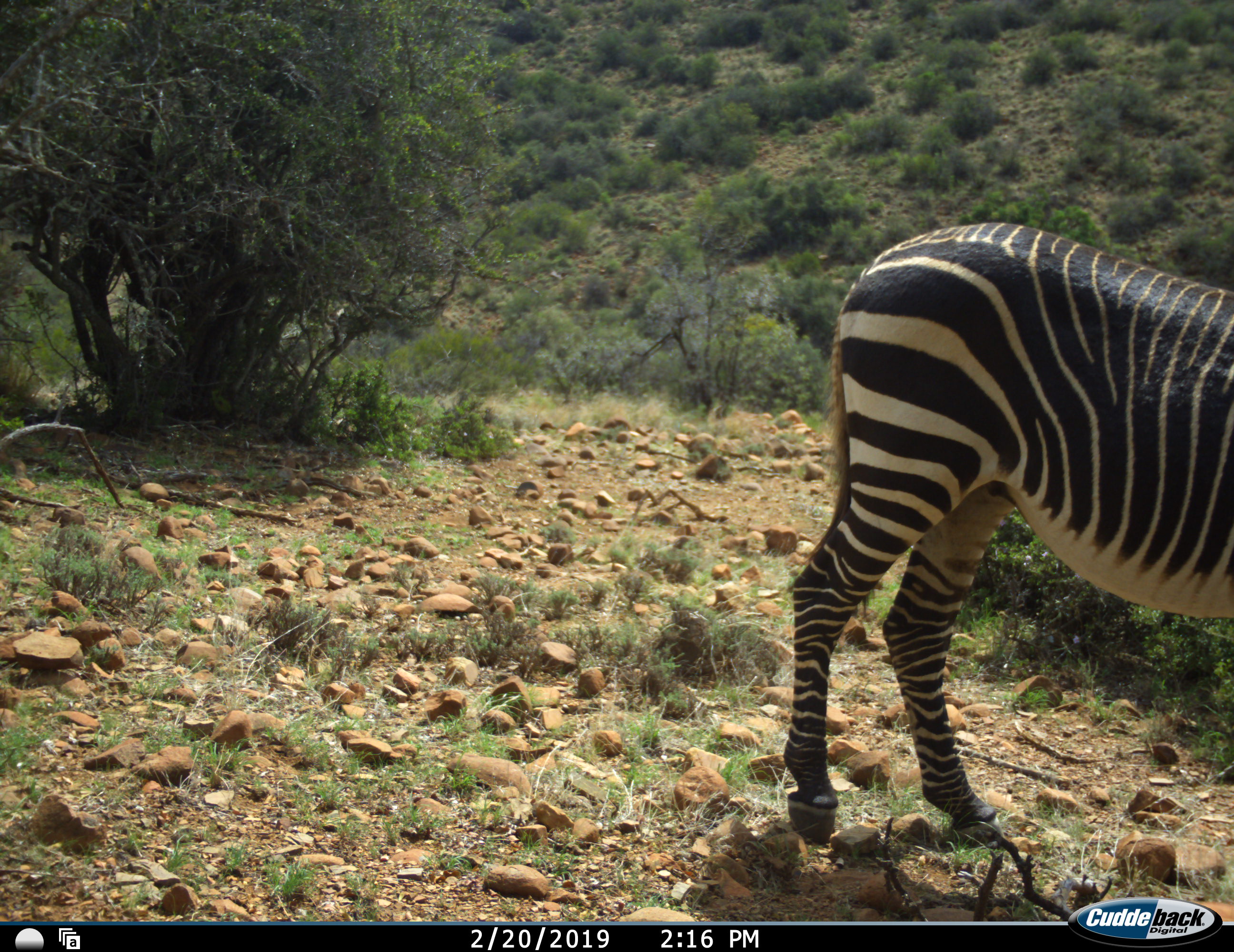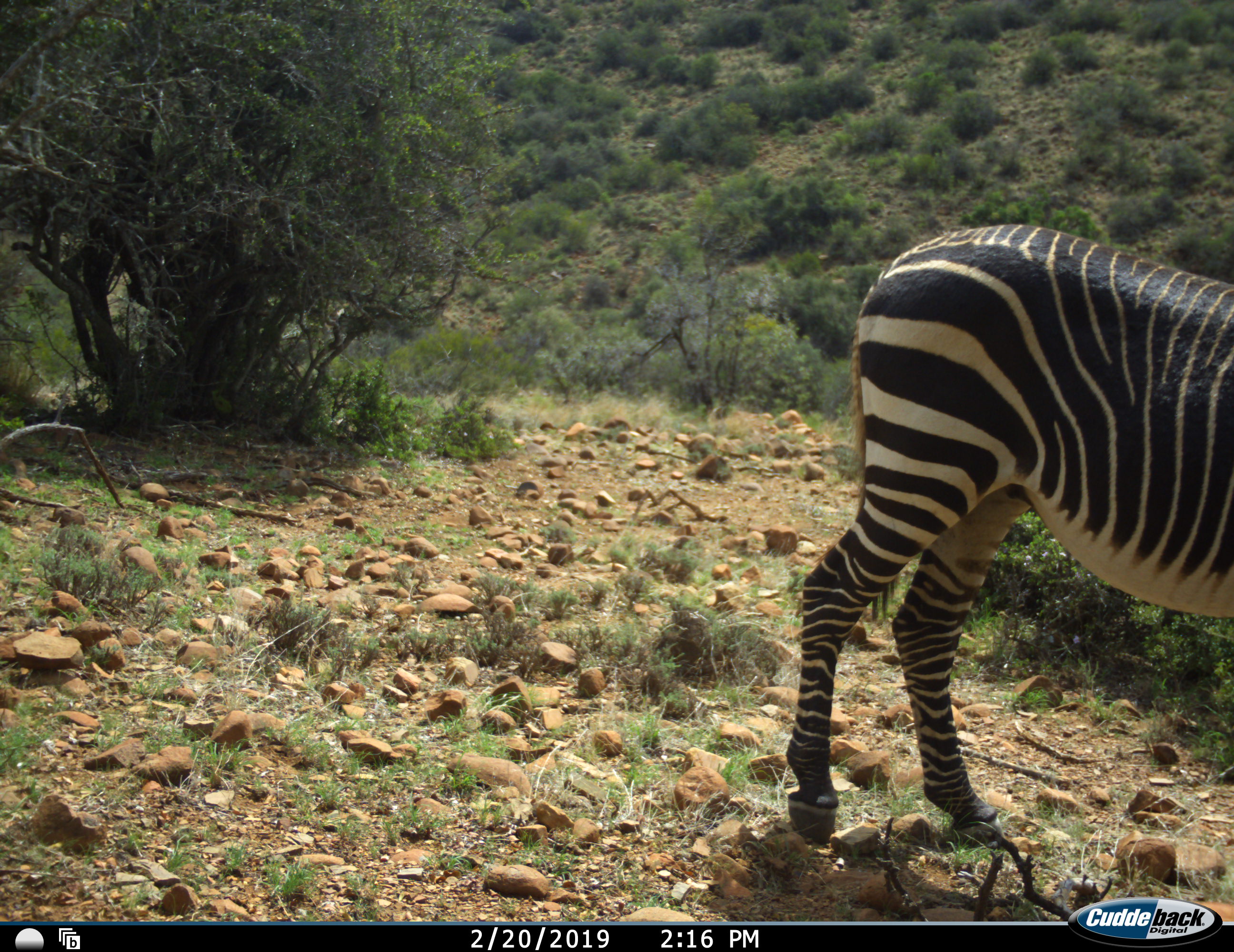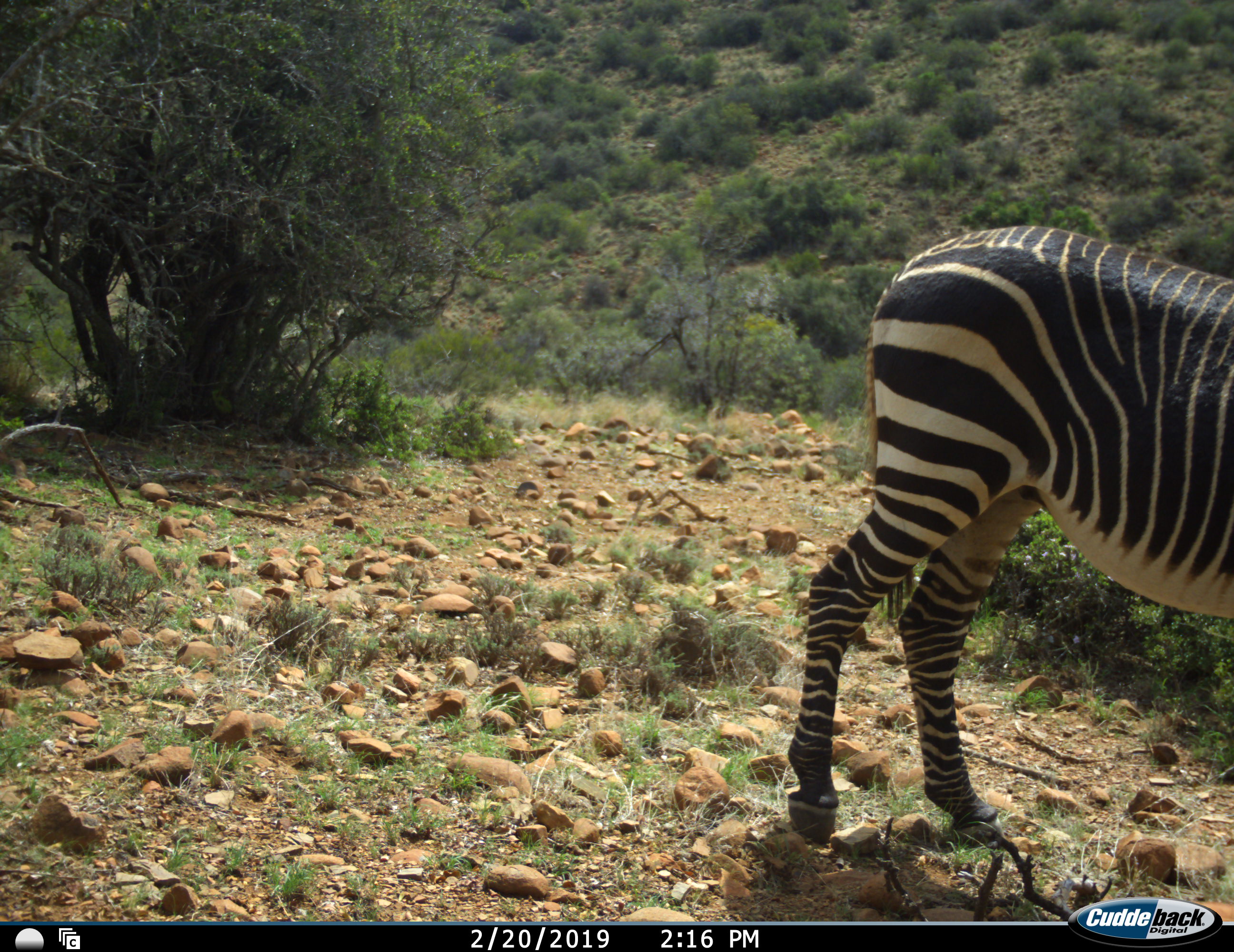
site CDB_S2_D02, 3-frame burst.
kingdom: Animalia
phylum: Chordata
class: Mammalia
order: Perissodactyla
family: Equidae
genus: Equus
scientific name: Equus zebra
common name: mountain zebra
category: zebramountain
Zebramountain (mountain zebra) (Equus zebra), count 1. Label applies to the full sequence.